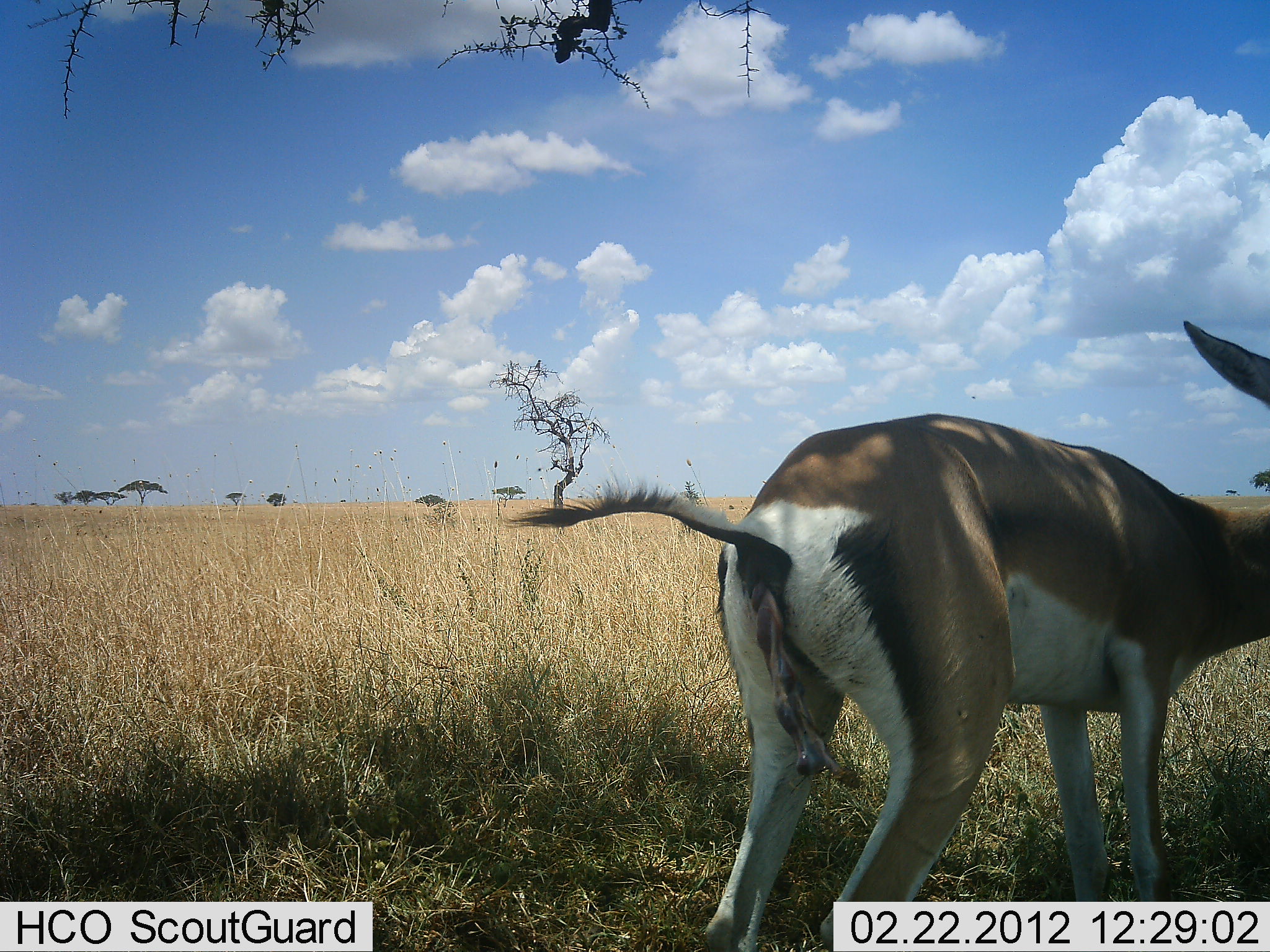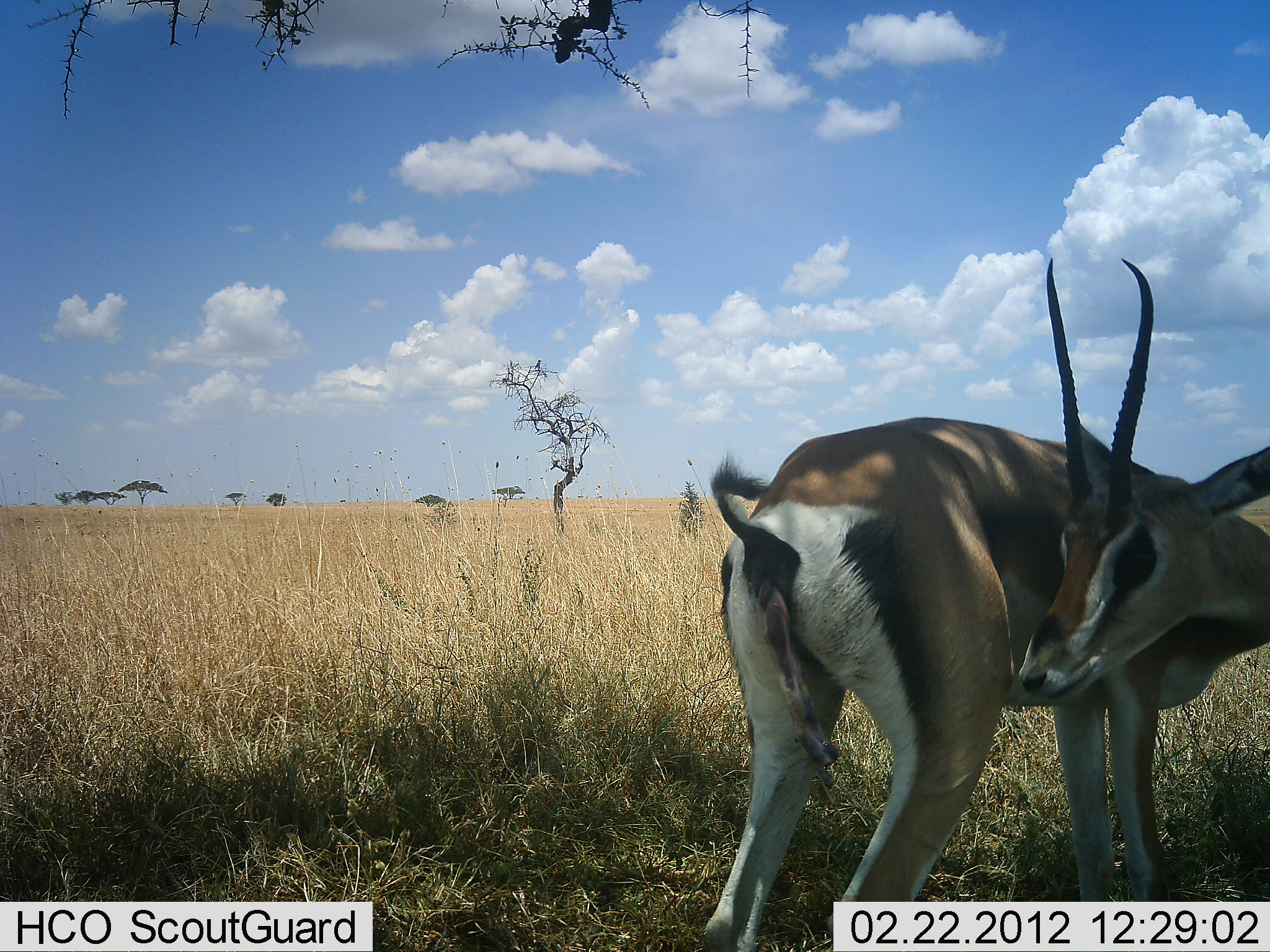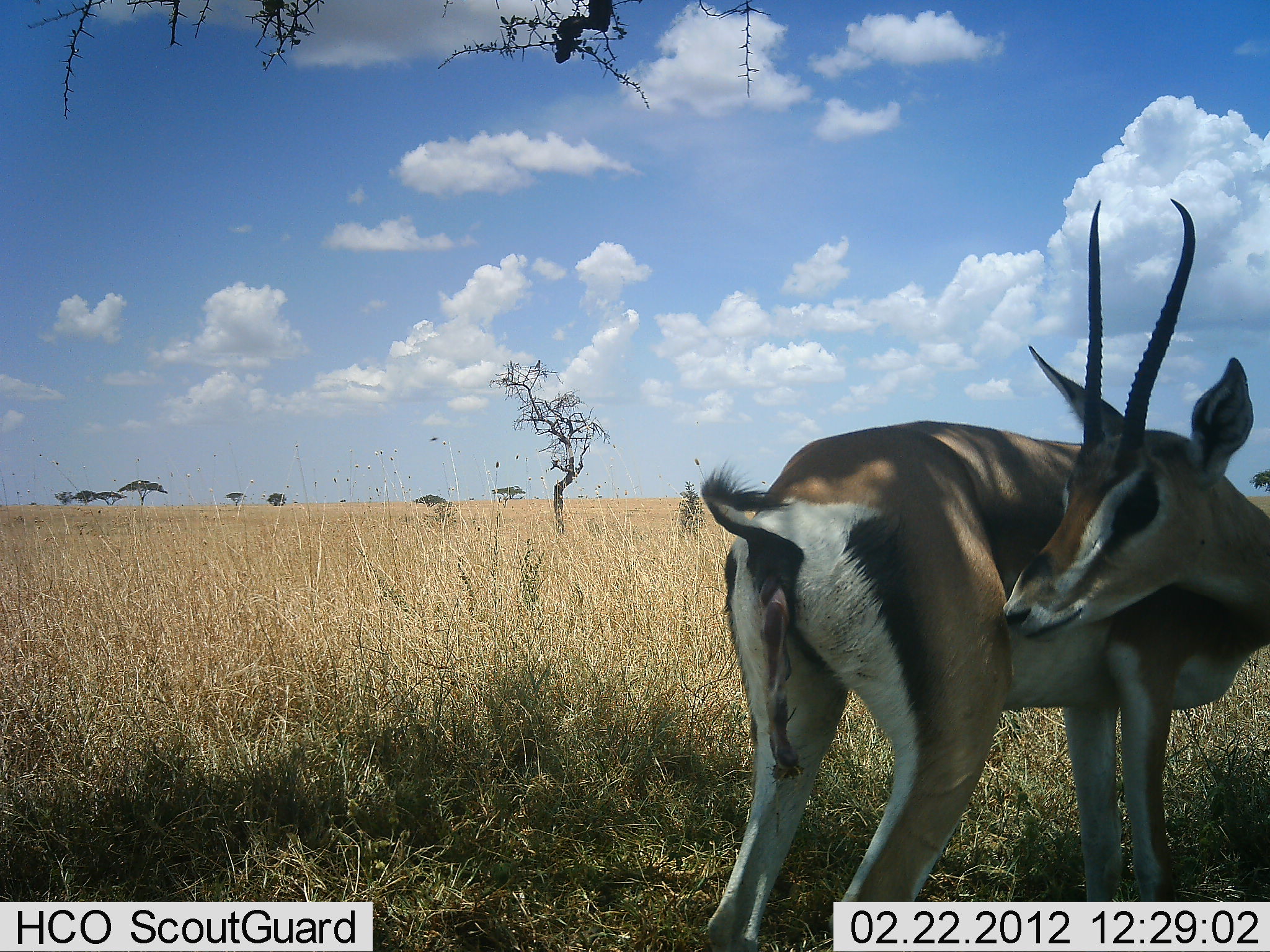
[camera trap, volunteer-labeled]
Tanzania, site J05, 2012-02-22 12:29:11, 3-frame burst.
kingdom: Animalia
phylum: Chordata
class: Mammalia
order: Artiodactyla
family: Bovidae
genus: Nanger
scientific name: Nanger granti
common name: grant's gazelle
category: gazellegrants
Gazellegrants (grant's gazelle) (Nanger granti), count 1. Behavior (volunteer vote fractions): standing 93%, resting 0%, moving 0%, interacting 13%. Young present (vote fraction): 7%. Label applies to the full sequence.